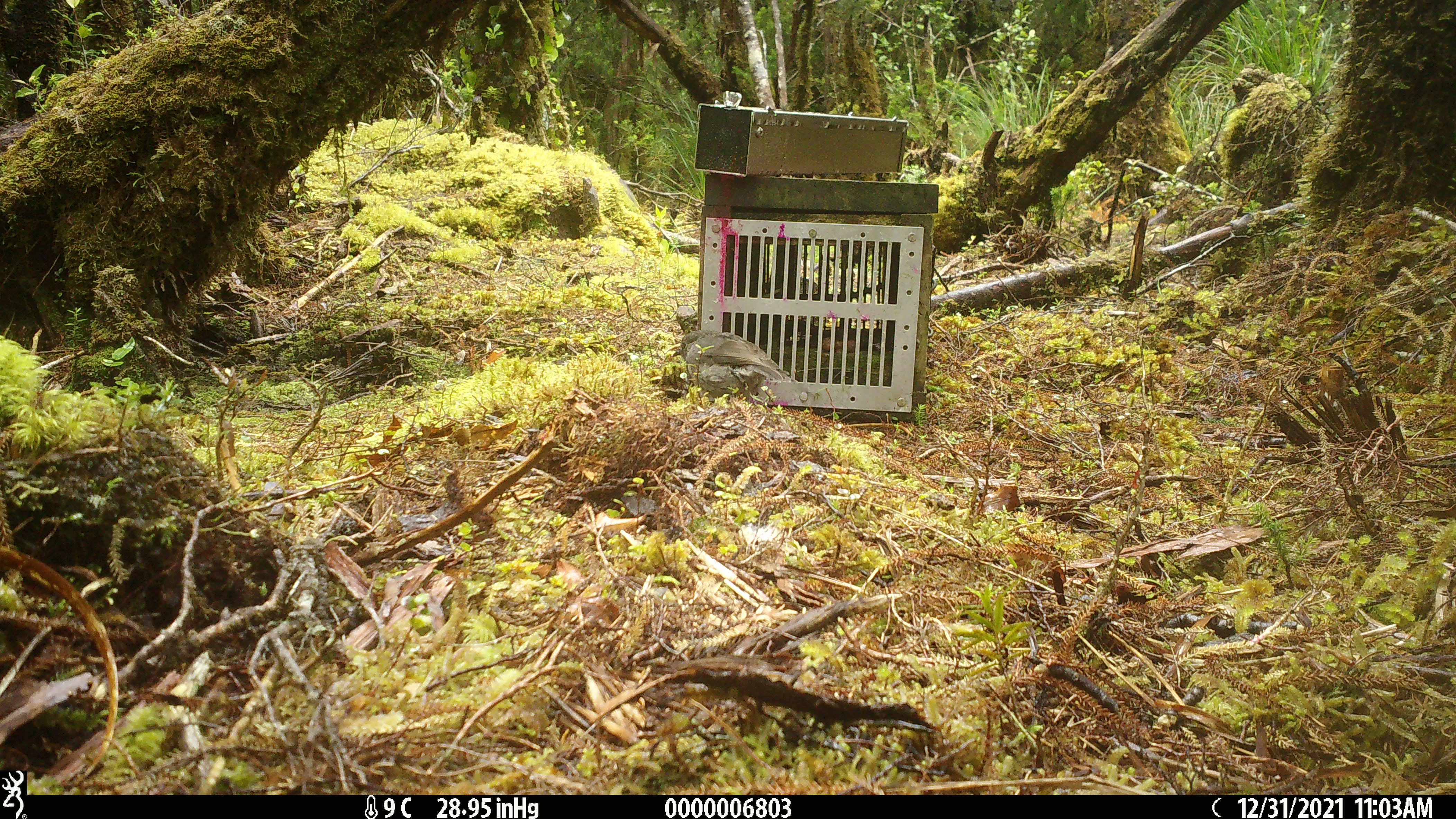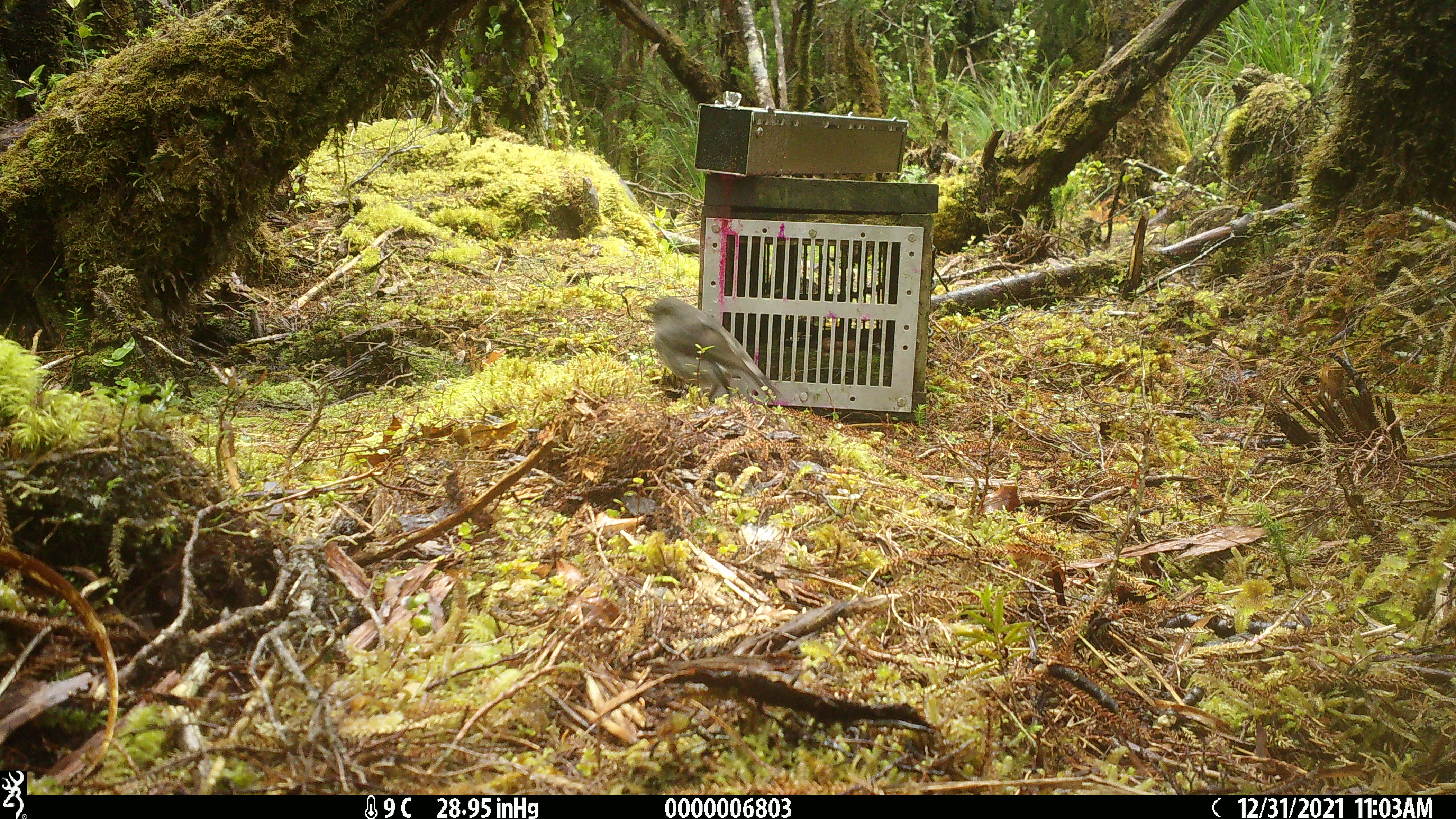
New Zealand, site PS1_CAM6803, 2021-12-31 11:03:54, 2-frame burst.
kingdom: Animalia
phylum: Chordata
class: Aves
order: Passeriformes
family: Petroicidae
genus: Petroica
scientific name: Petroica australis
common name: new zealand robin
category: robin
Robin (new zealand robin) (Petroica australis).